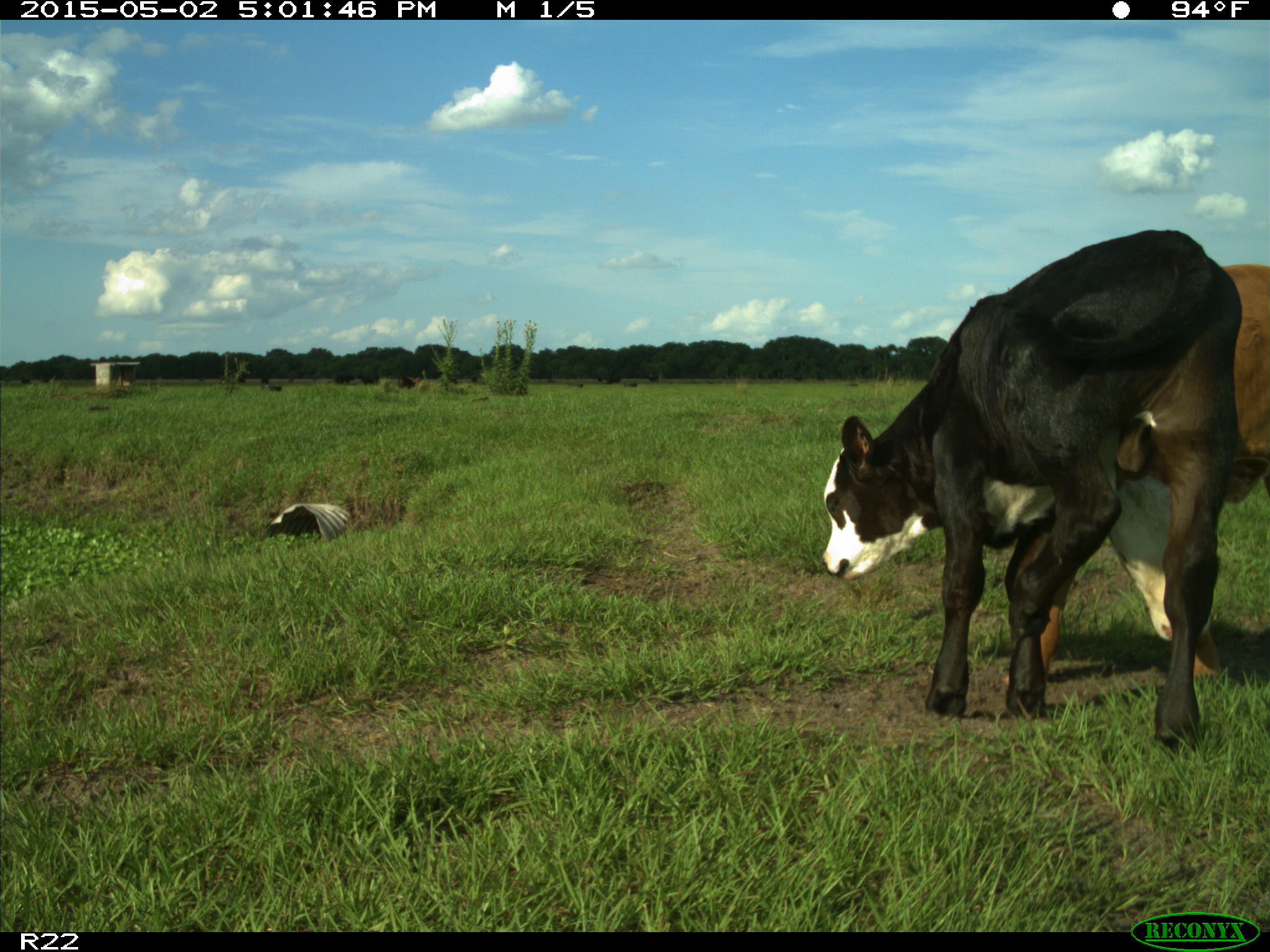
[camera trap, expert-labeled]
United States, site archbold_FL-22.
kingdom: Animalia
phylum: Chordata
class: Mammalia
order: Artiodactyla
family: Bovidae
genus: Bos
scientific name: Bos taurus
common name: domestic cow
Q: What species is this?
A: Bos taurus (domestic cow).